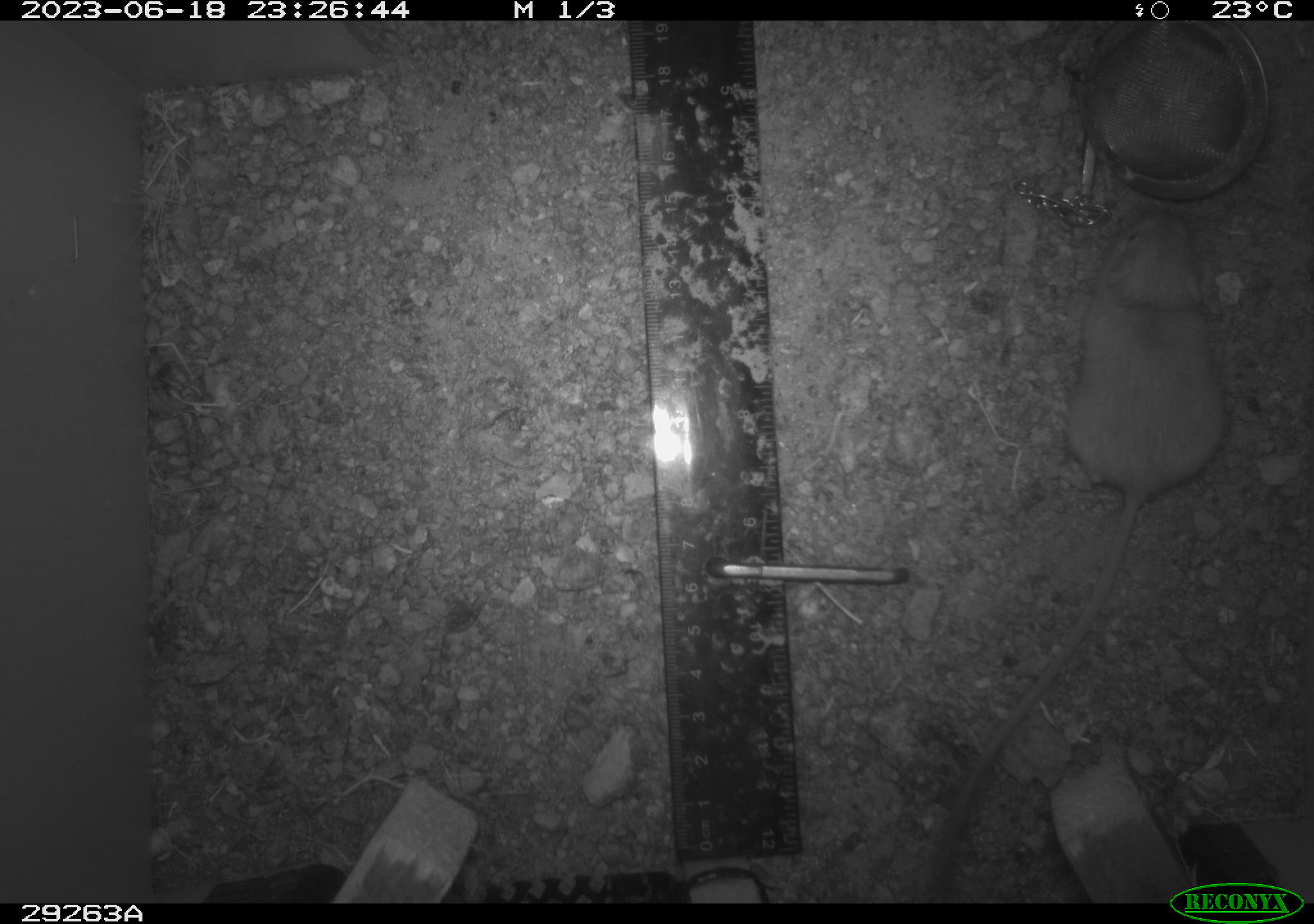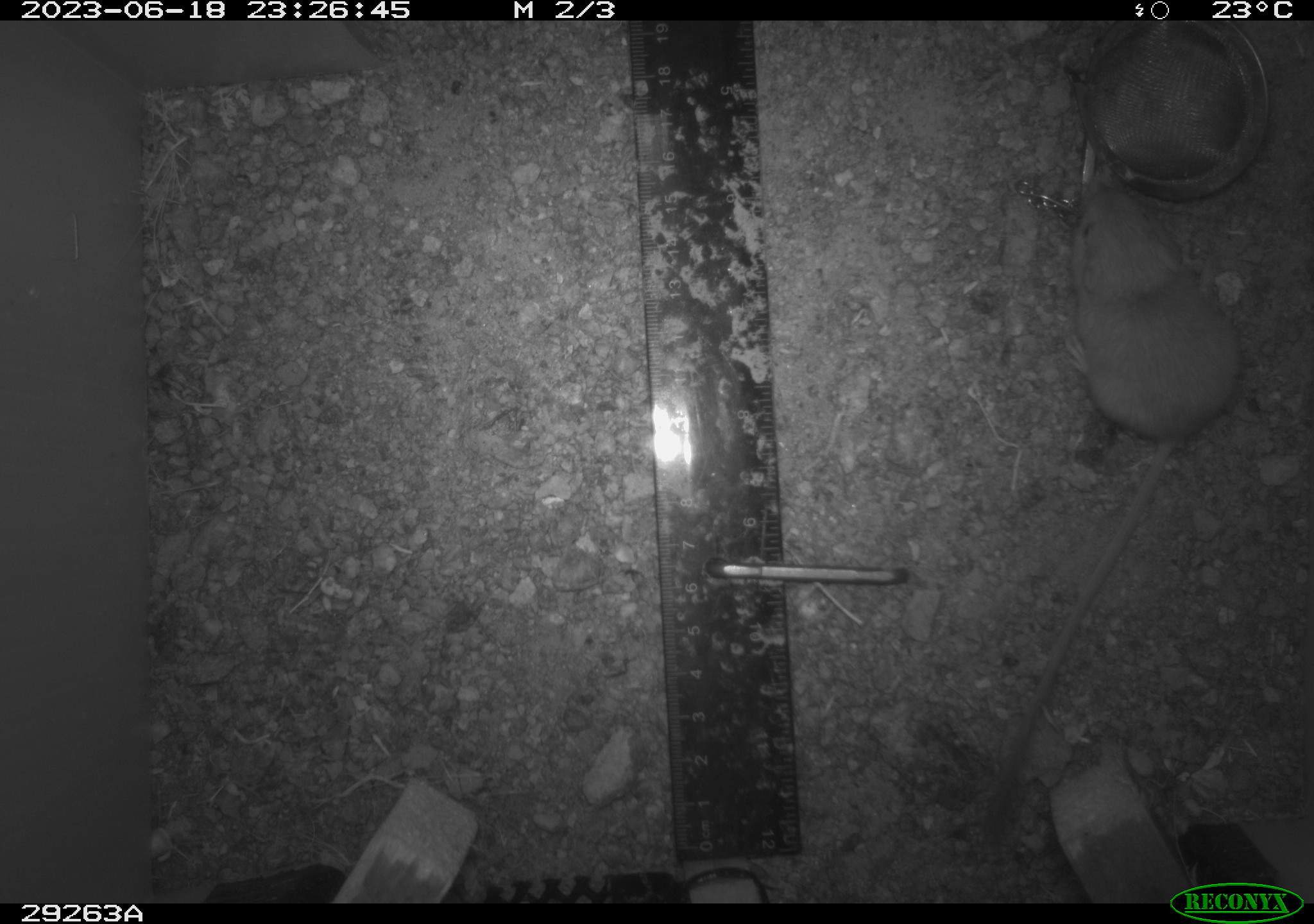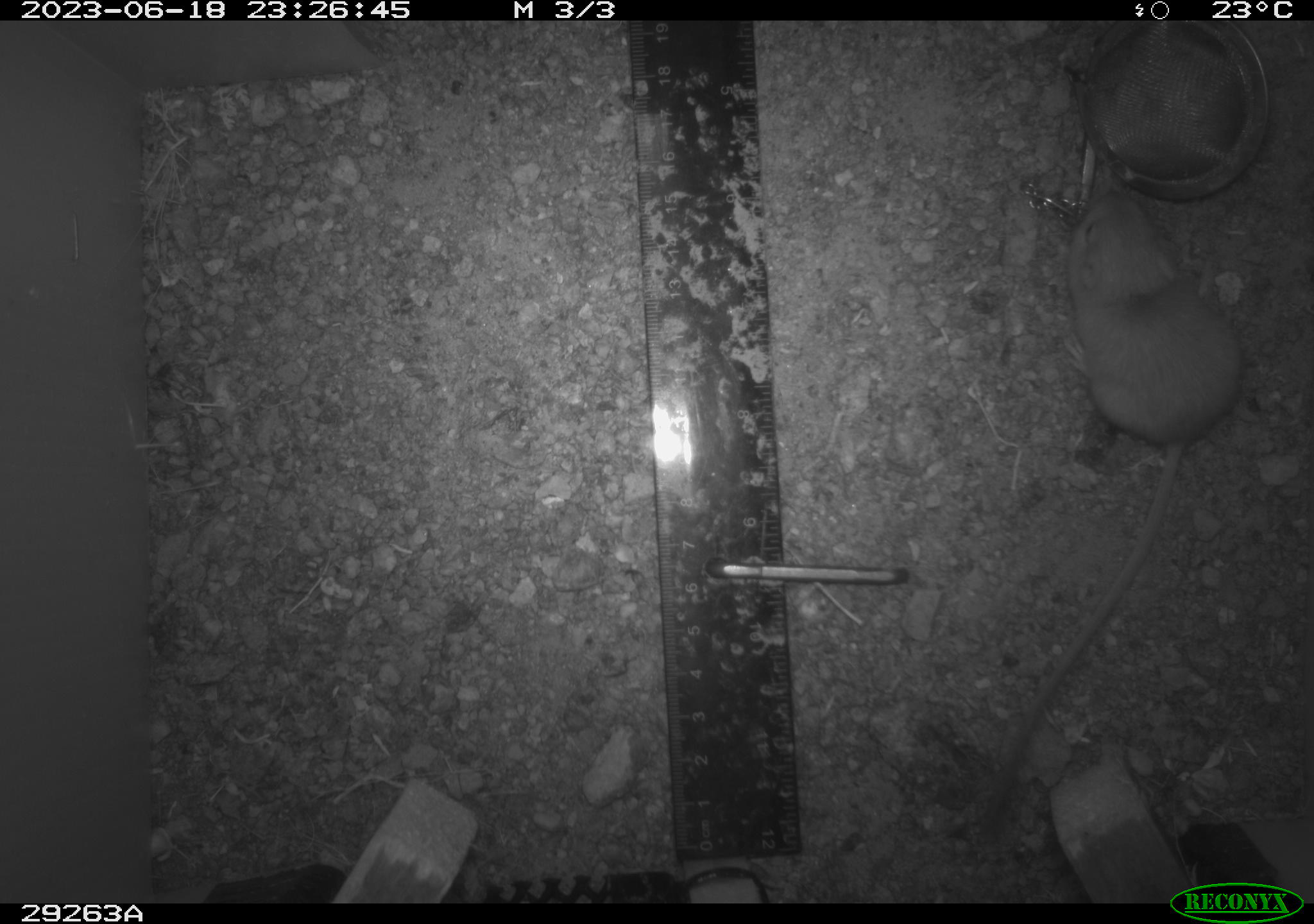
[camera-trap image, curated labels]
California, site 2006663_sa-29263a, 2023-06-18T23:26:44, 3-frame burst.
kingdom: Animalia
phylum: Chordata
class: Mammalia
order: Rodentia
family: Heteromyidae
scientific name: Heteromyidae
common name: kangaroo rats and pocket mice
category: heteromyidae family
Heteromyidae family (kangaroo rats and pocket mice) (Heteromyidae).